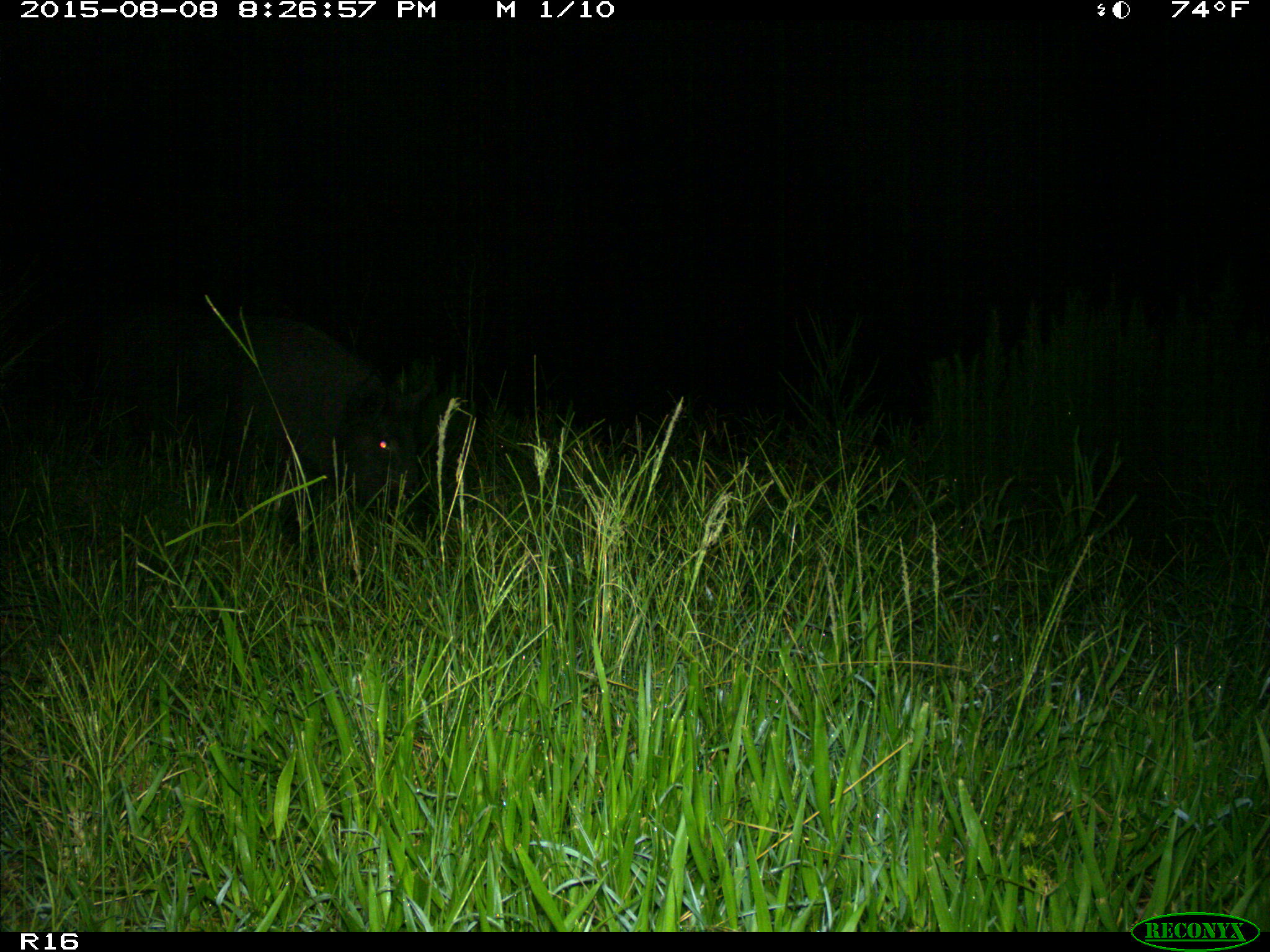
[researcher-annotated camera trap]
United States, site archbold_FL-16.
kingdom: Animalia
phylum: Chordata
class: Mammalia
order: Artiodactyla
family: Suidae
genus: Sus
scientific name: Sus scrofa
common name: wild boar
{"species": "Sus scrofa (wild boar)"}